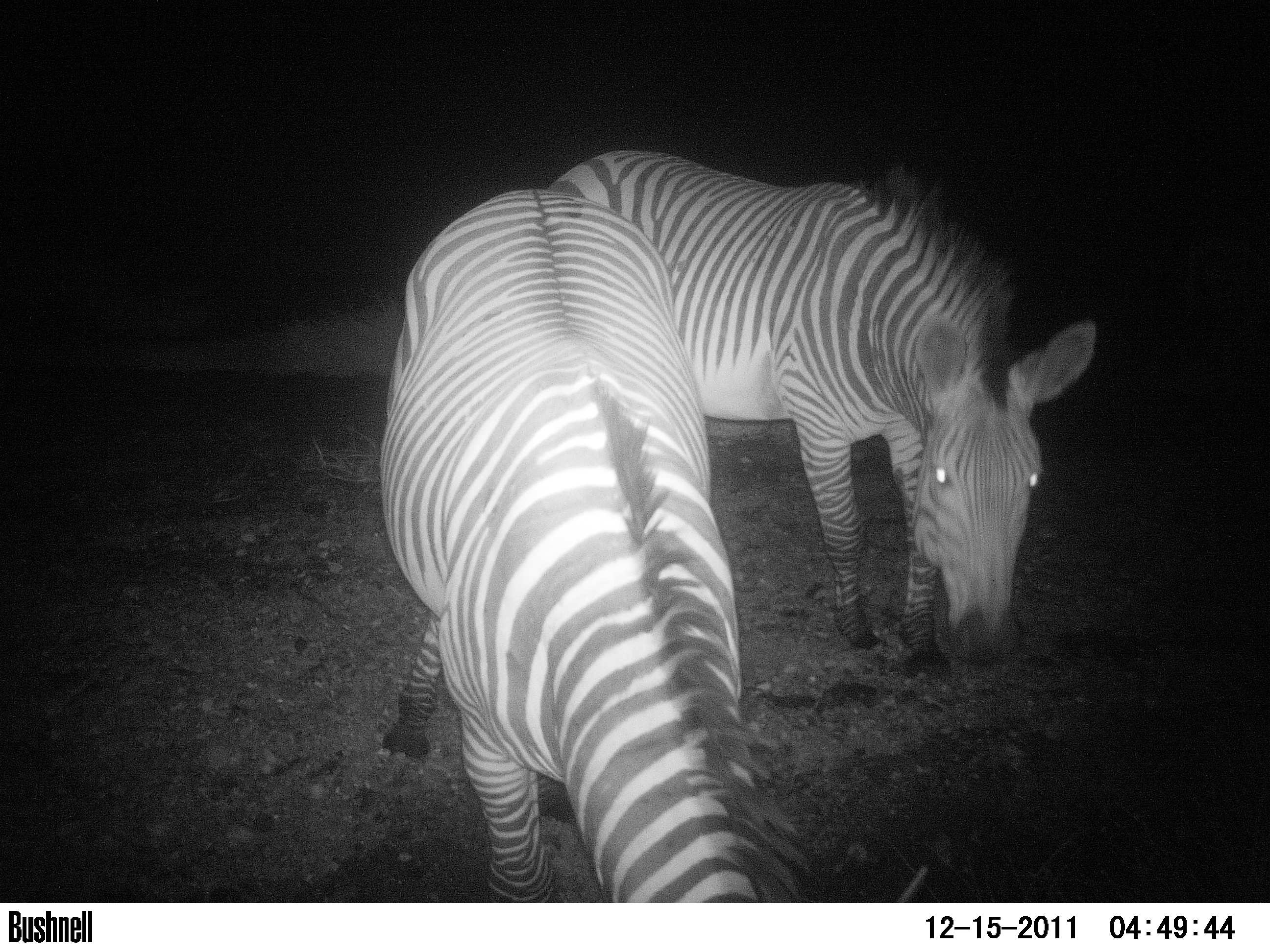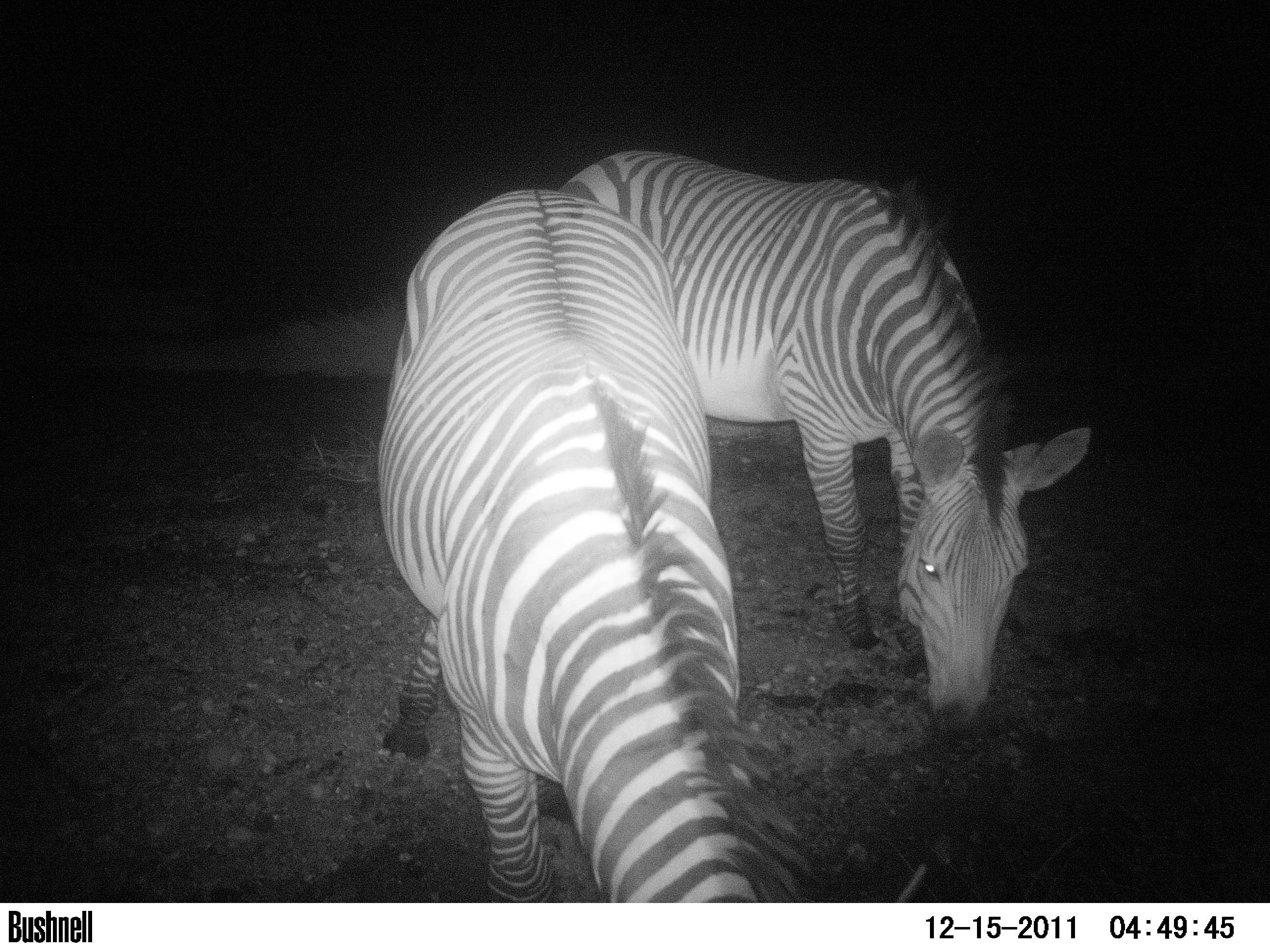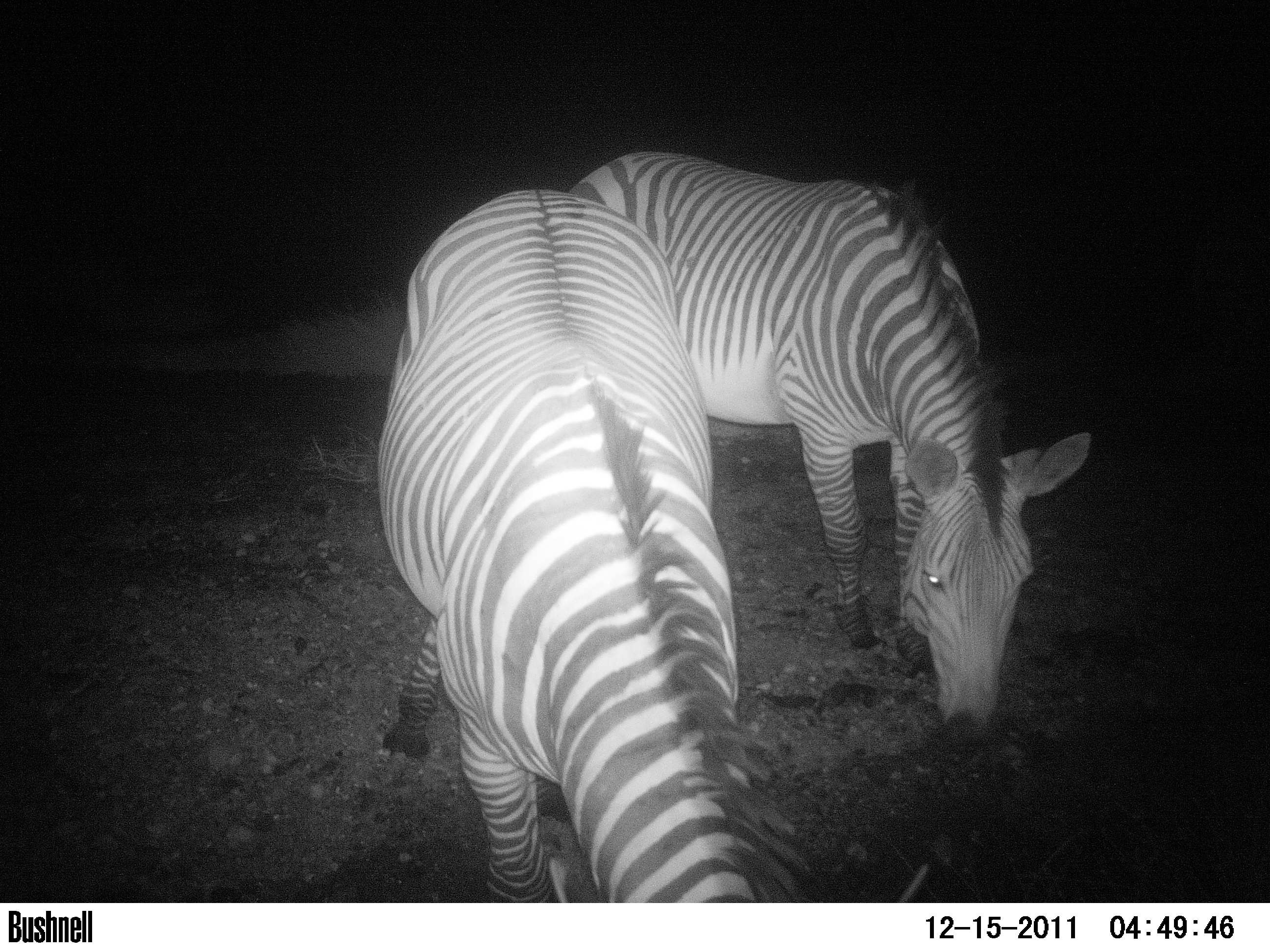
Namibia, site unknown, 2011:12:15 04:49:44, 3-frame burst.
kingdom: Animalia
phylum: Chordata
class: Mammalia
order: Perissodactyla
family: Equidae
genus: Equus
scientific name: Equus zebra hartmannae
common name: hartmann's mountain zebra